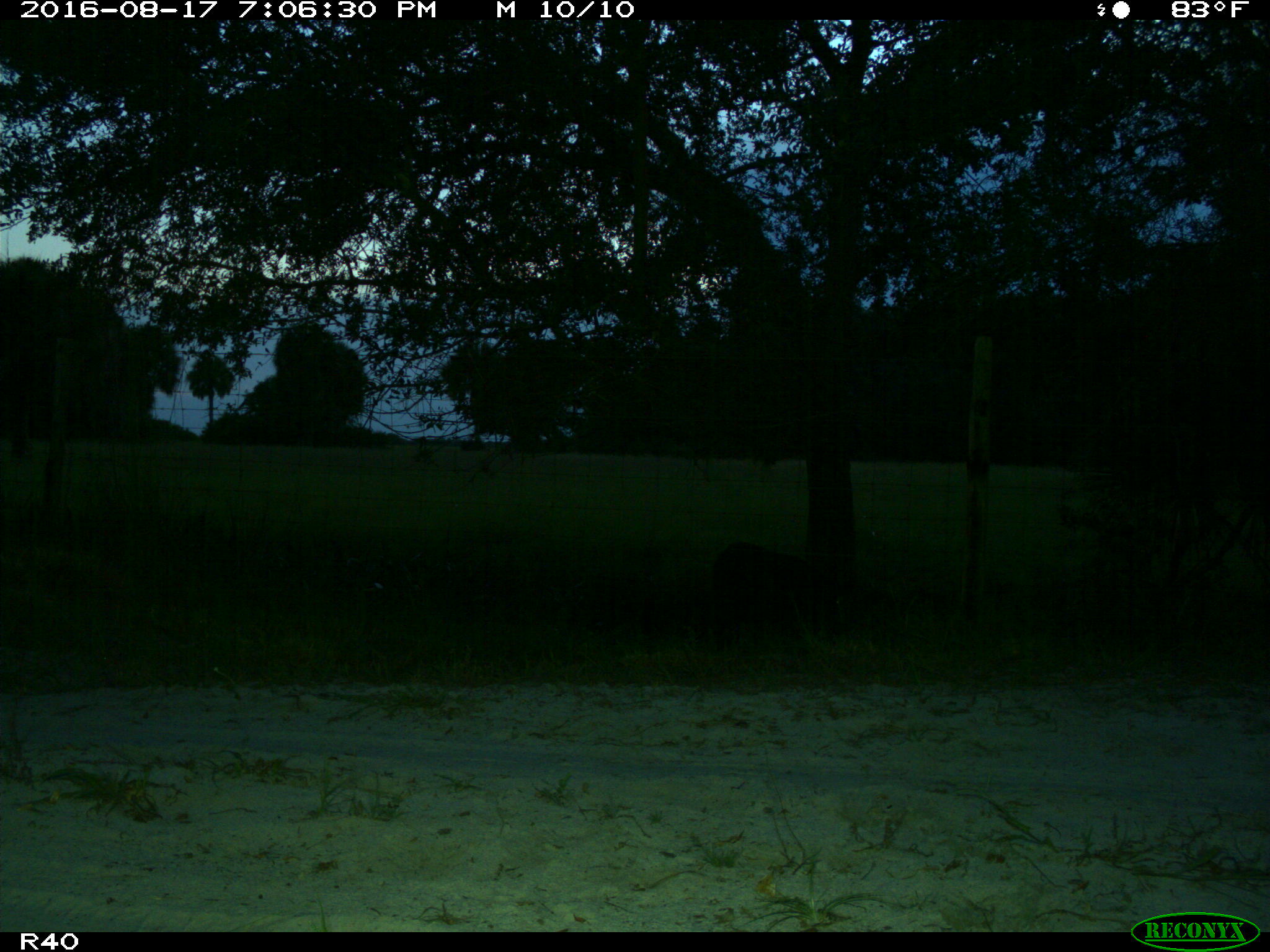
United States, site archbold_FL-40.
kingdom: Animalia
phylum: Chordata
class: Mammalia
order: Artiodactyla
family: Suidae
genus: Sus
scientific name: Sus scrofa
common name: wild boar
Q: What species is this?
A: Sus scrofa (wild boar).